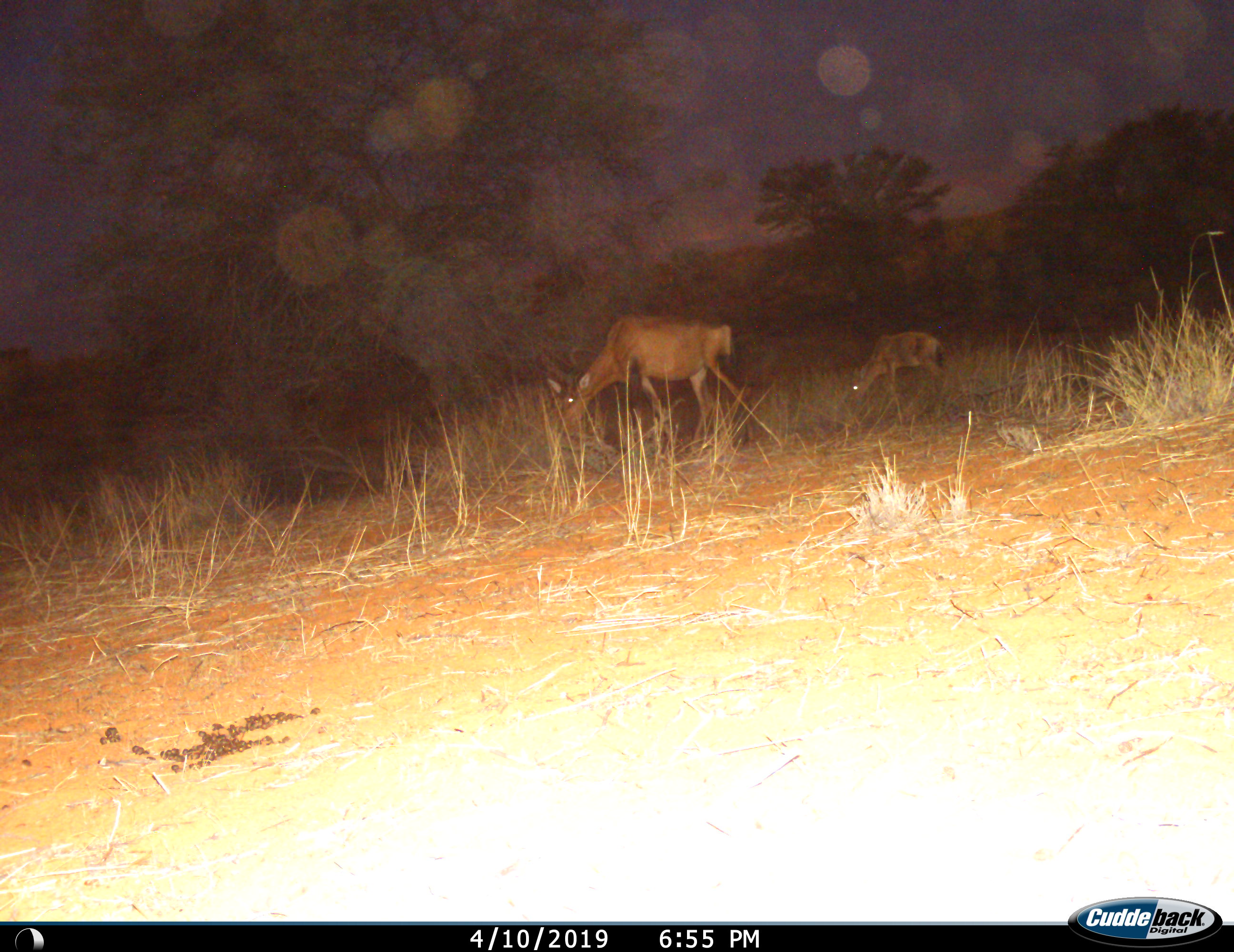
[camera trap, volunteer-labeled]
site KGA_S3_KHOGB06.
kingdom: Animalia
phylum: Chordata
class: Mammalia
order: Artiodactyla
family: Bovidae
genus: Alcelaphus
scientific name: Alcelaphus buselaphus caama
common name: red hartebeest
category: hartebeestred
Hartebeestred (red hartebeest) (Alcelaphus buselaphus caama), count 2. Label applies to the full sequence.